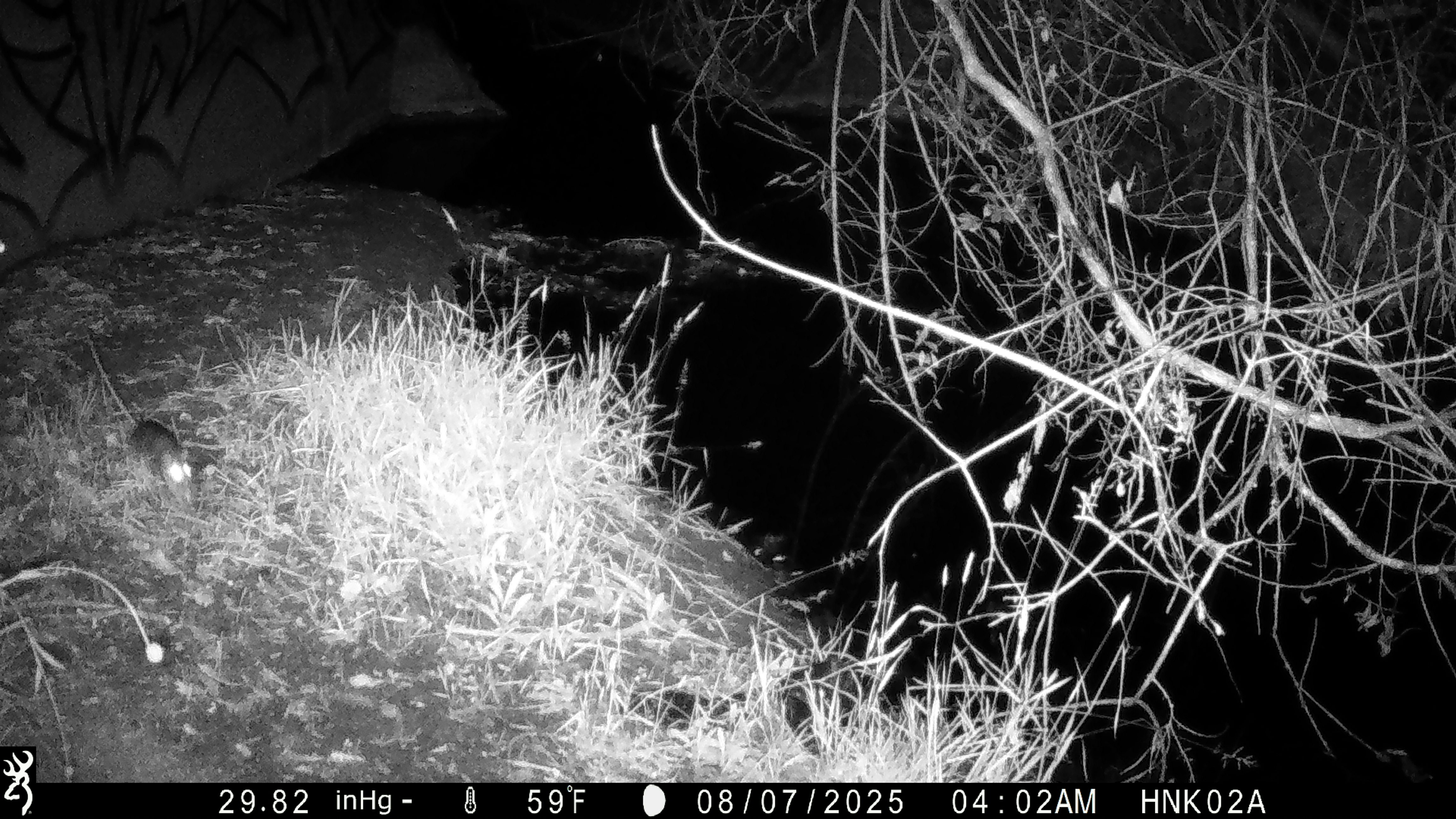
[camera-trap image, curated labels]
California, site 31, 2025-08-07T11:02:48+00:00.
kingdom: Animalia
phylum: Chordata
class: Mammalia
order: Rodentia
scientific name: Rodentia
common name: mouse or rat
Mouse or rat (Rodentia).